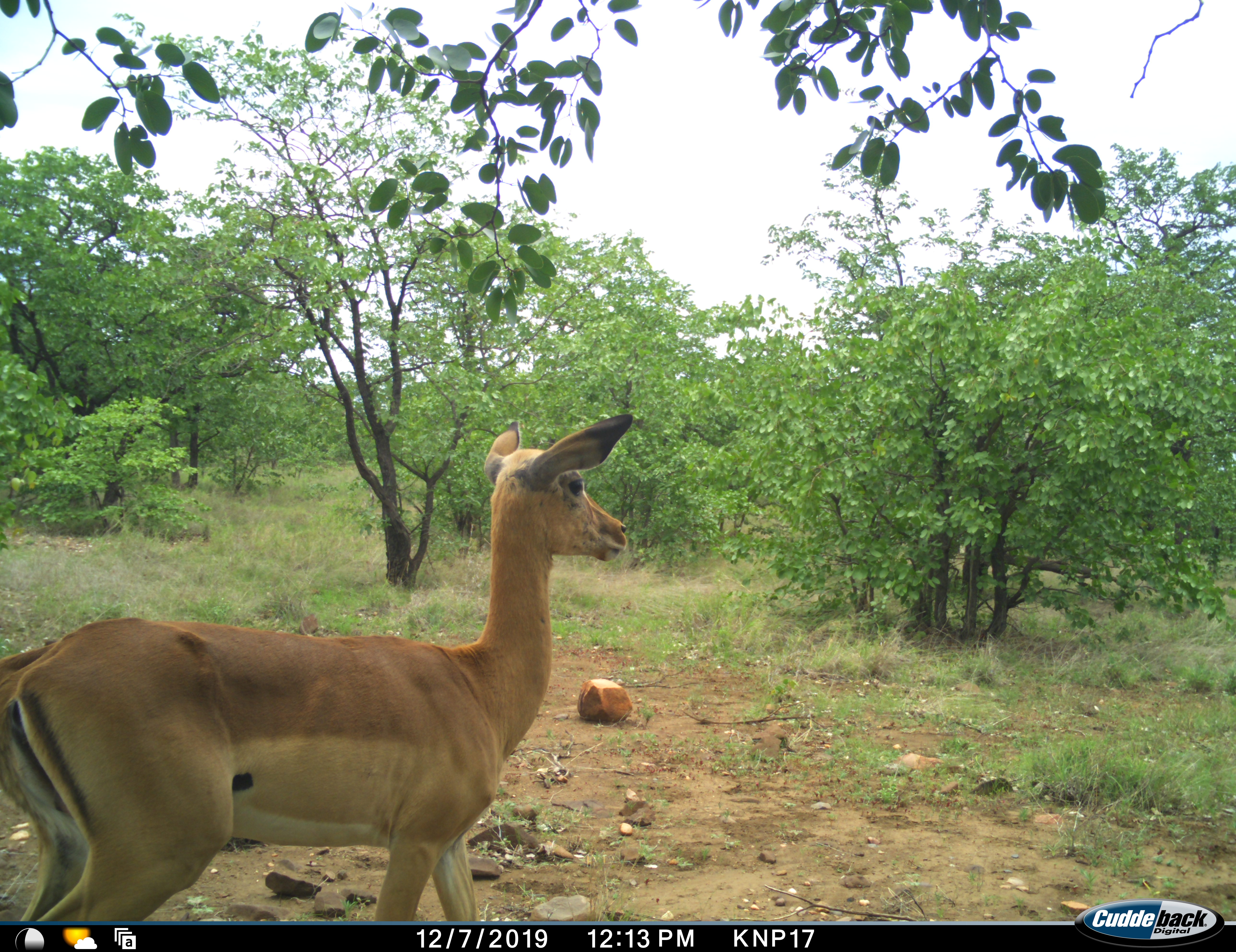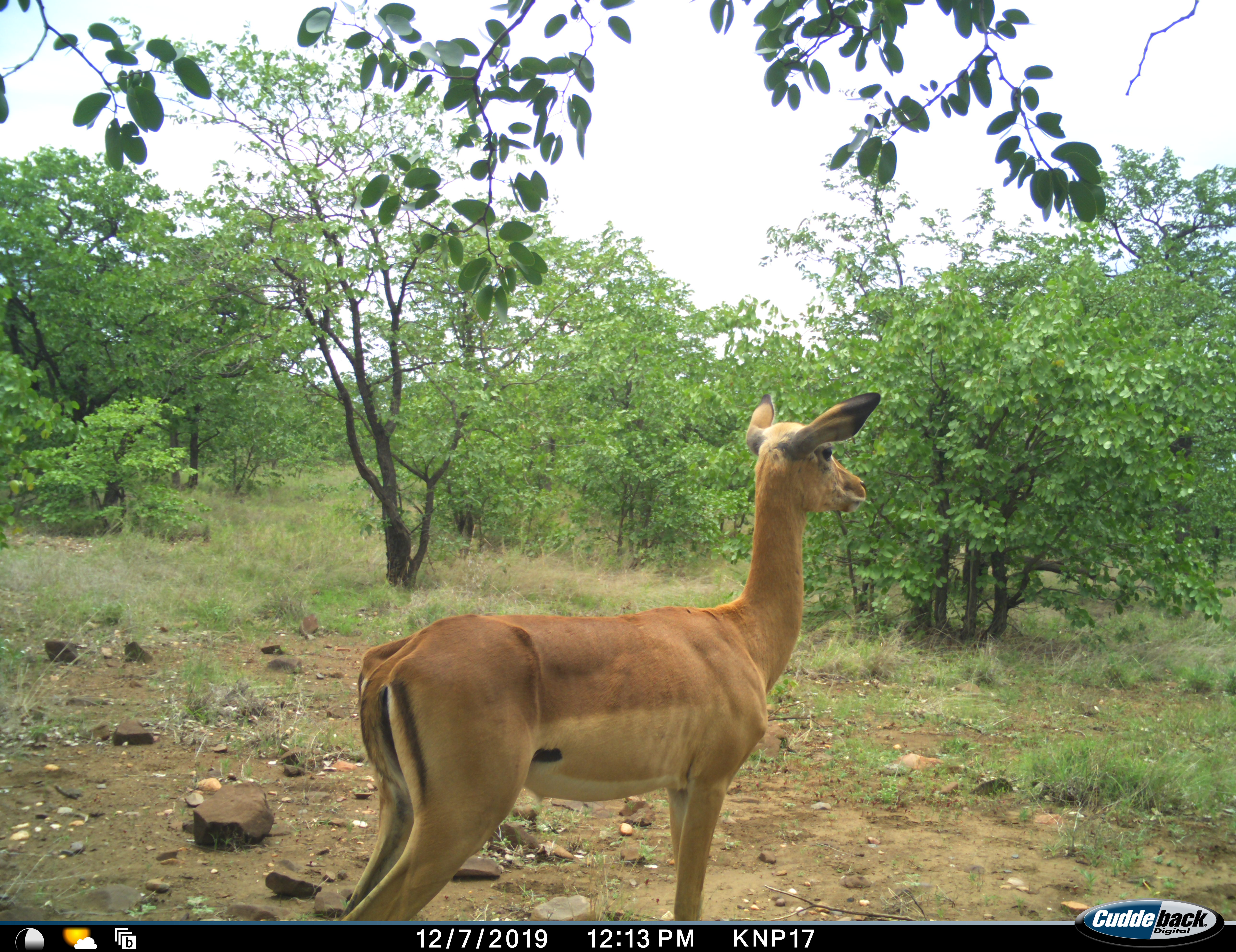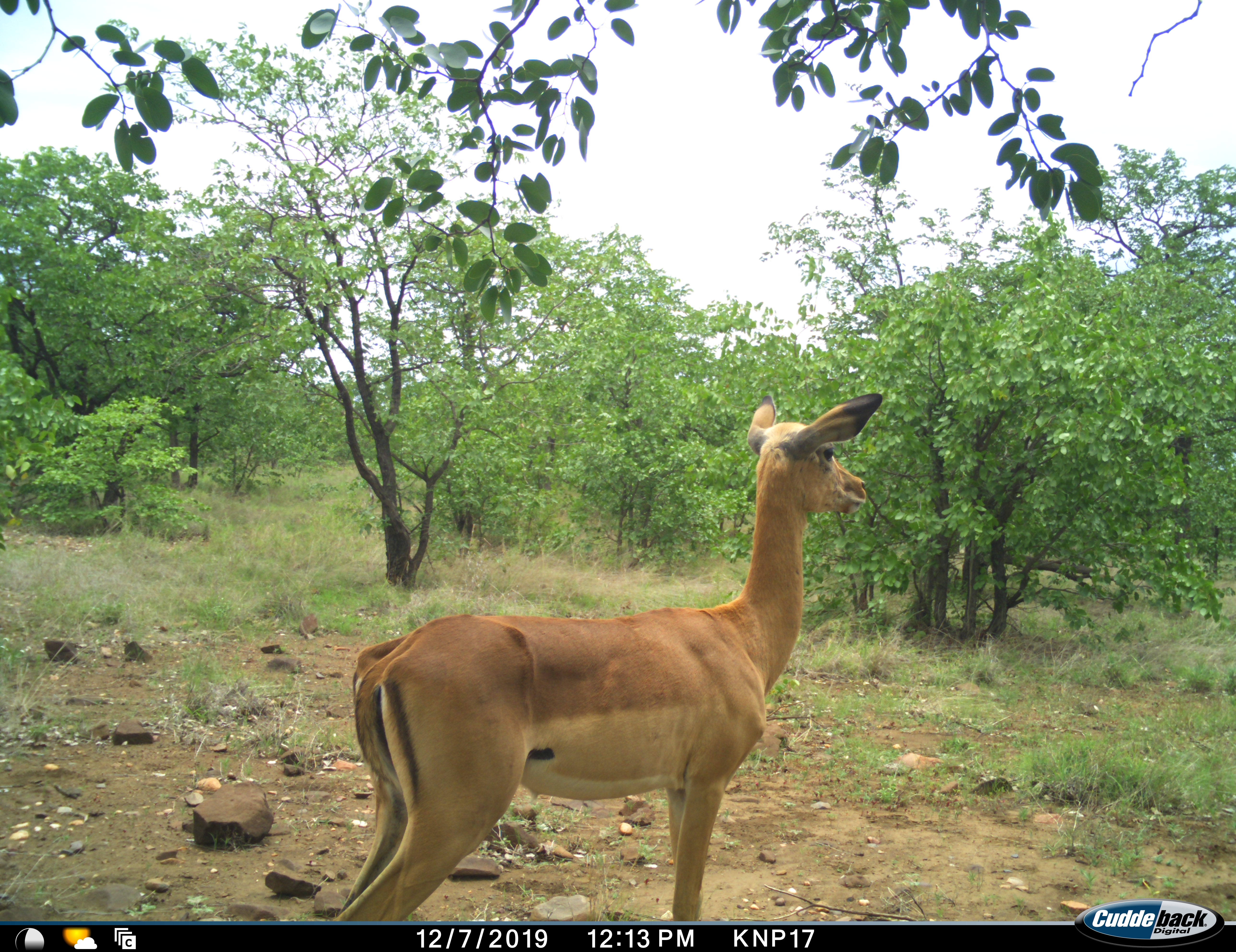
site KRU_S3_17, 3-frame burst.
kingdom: Animalia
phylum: Chordata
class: Mammalia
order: Artiodactyla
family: Bovidae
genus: Aepyceros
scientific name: Aepyceros melampus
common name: impala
Impala (Aepyceros melampus), count 1. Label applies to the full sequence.